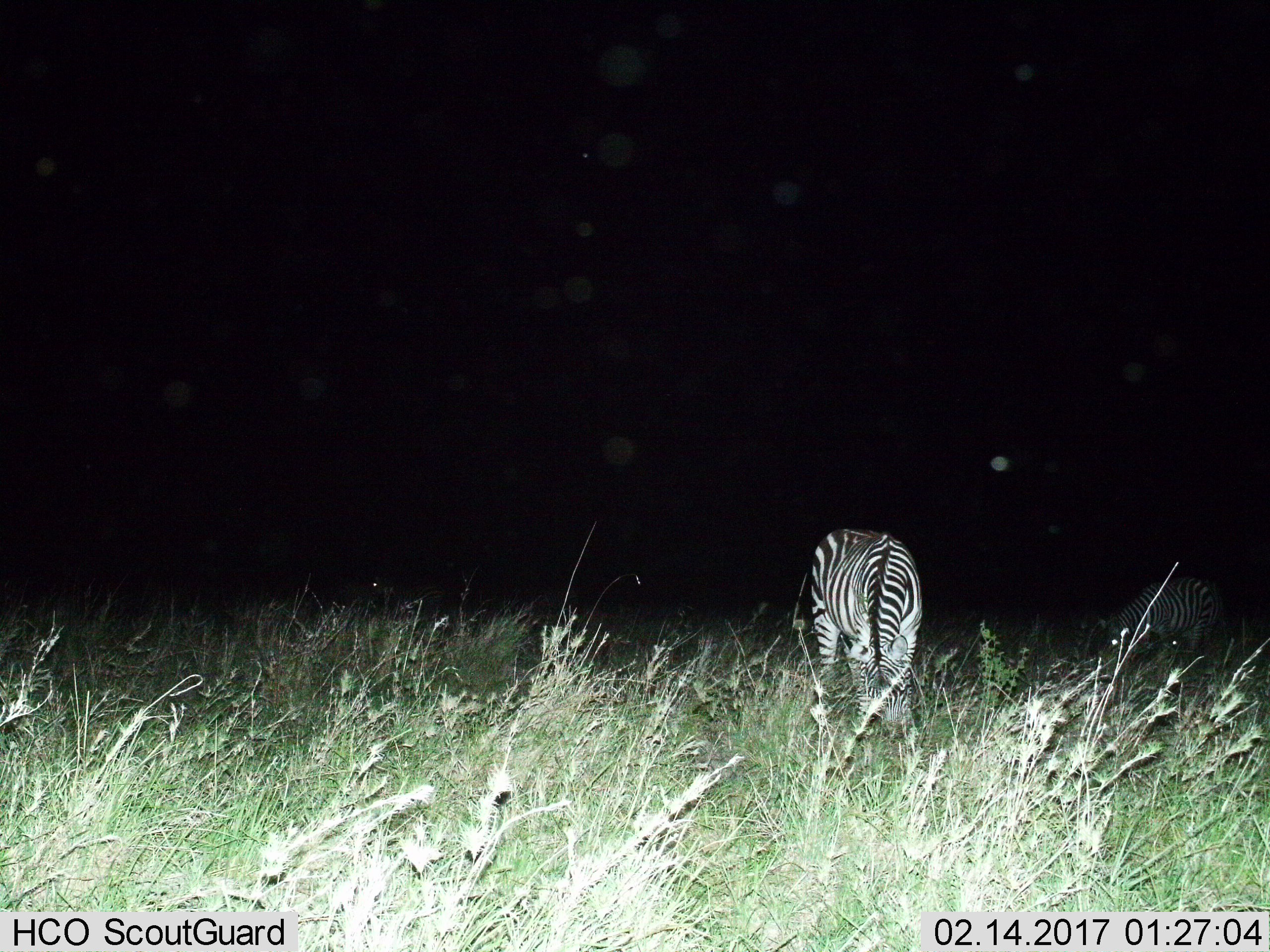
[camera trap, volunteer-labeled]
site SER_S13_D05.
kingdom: Animalia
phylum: Chordata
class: Mammalia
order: Perissodactyla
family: Equidae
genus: Equus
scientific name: Equus quagga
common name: plains zebra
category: zebraplains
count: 2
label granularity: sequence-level